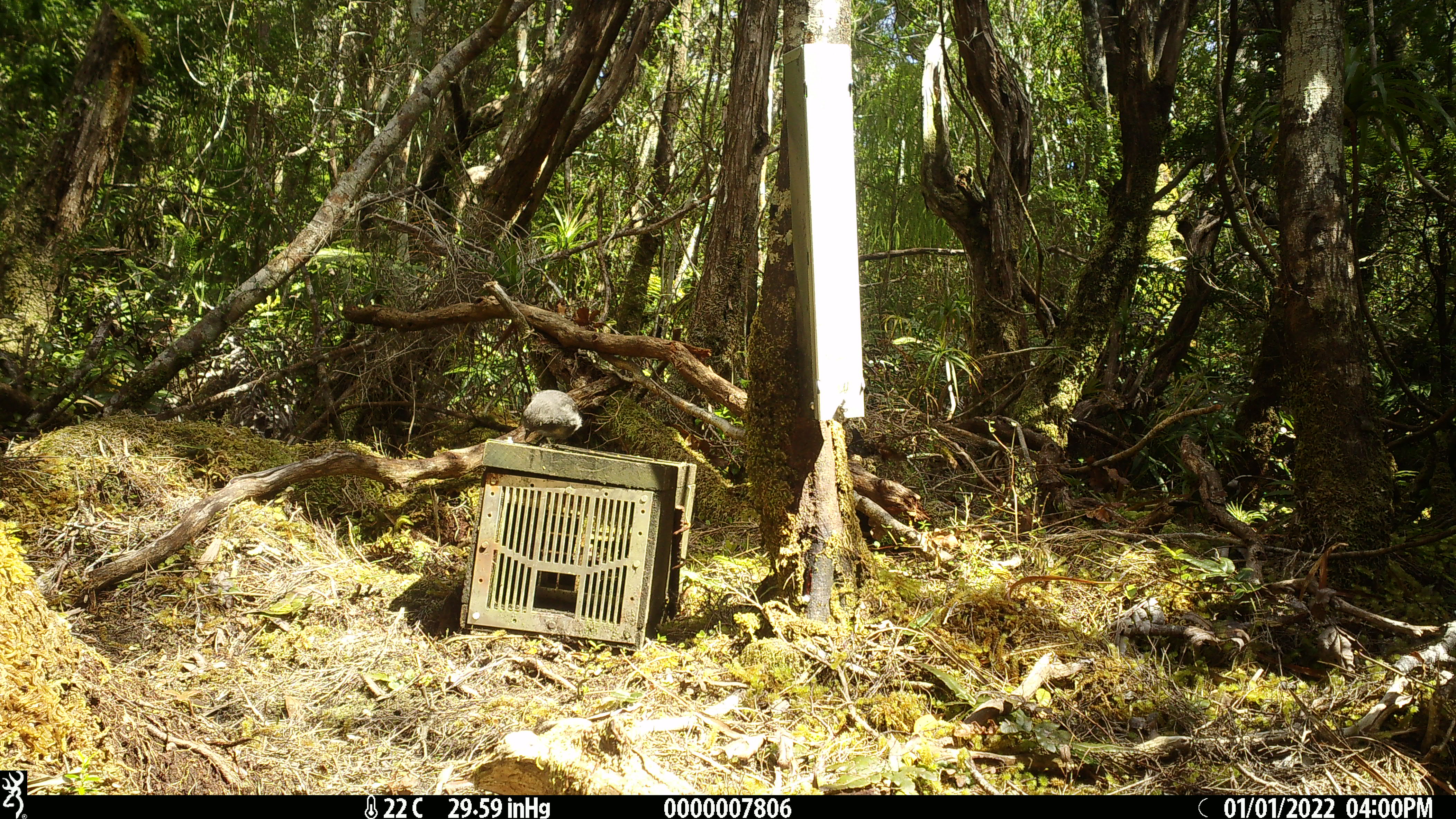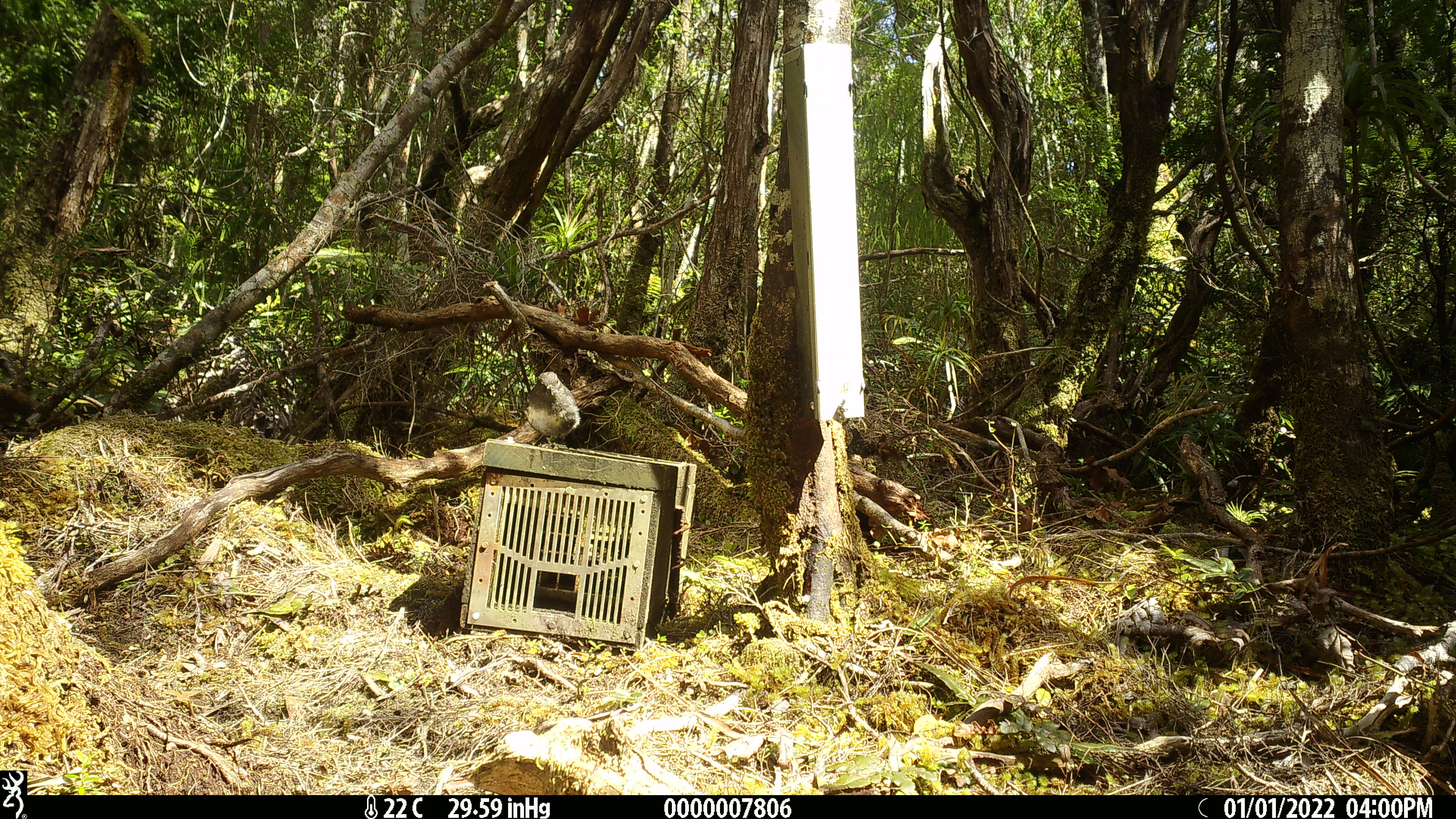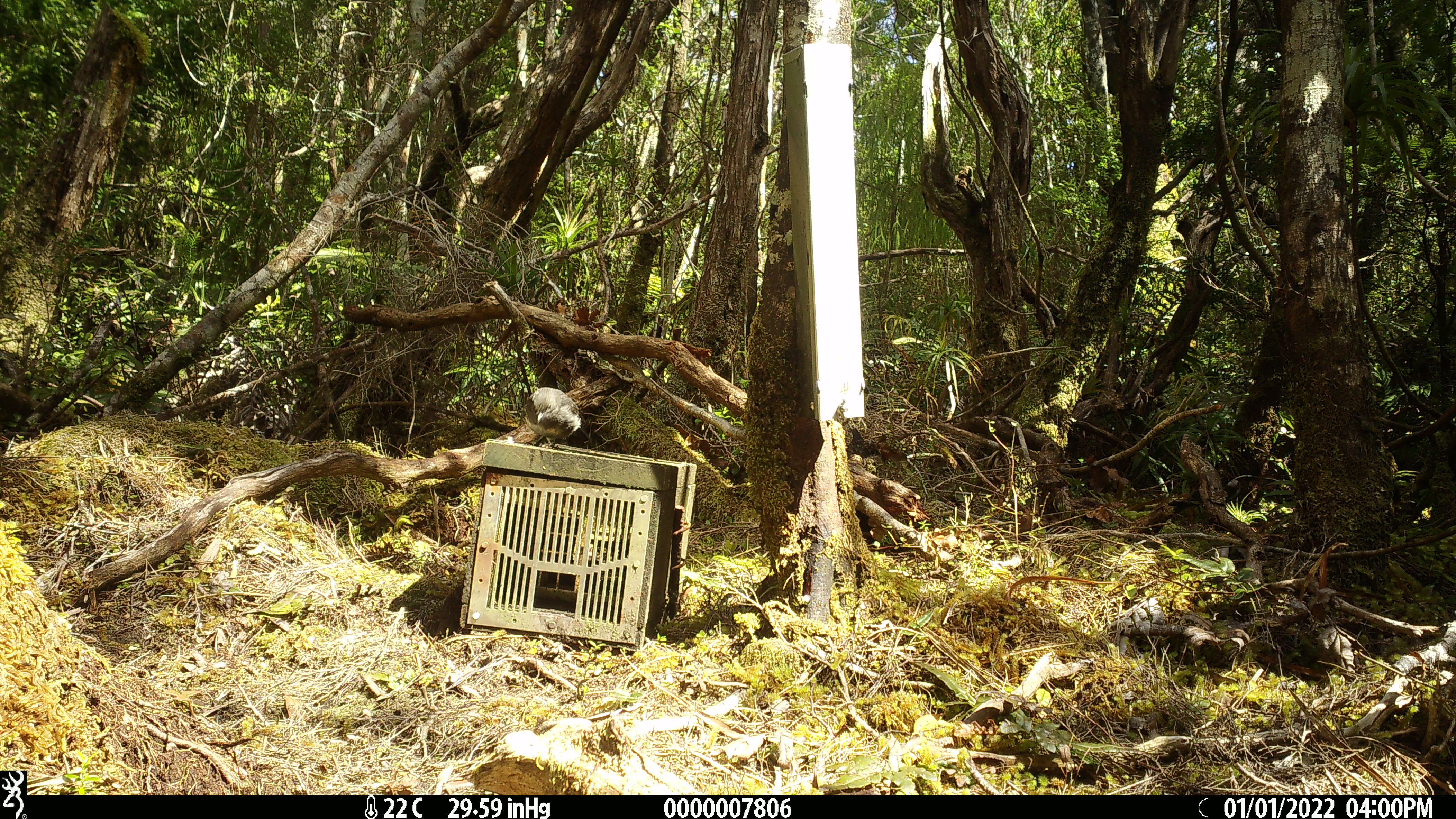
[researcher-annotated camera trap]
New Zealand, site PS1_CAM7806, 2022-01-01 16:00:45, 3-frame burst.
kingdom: Animalia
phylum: Chordata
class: Aves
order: Passeriformes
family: Petroicidae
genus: Petroica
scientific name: Petroica australis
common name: new zealand robin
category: robin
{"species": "robin (new zealand robin) (Petroica australis)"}